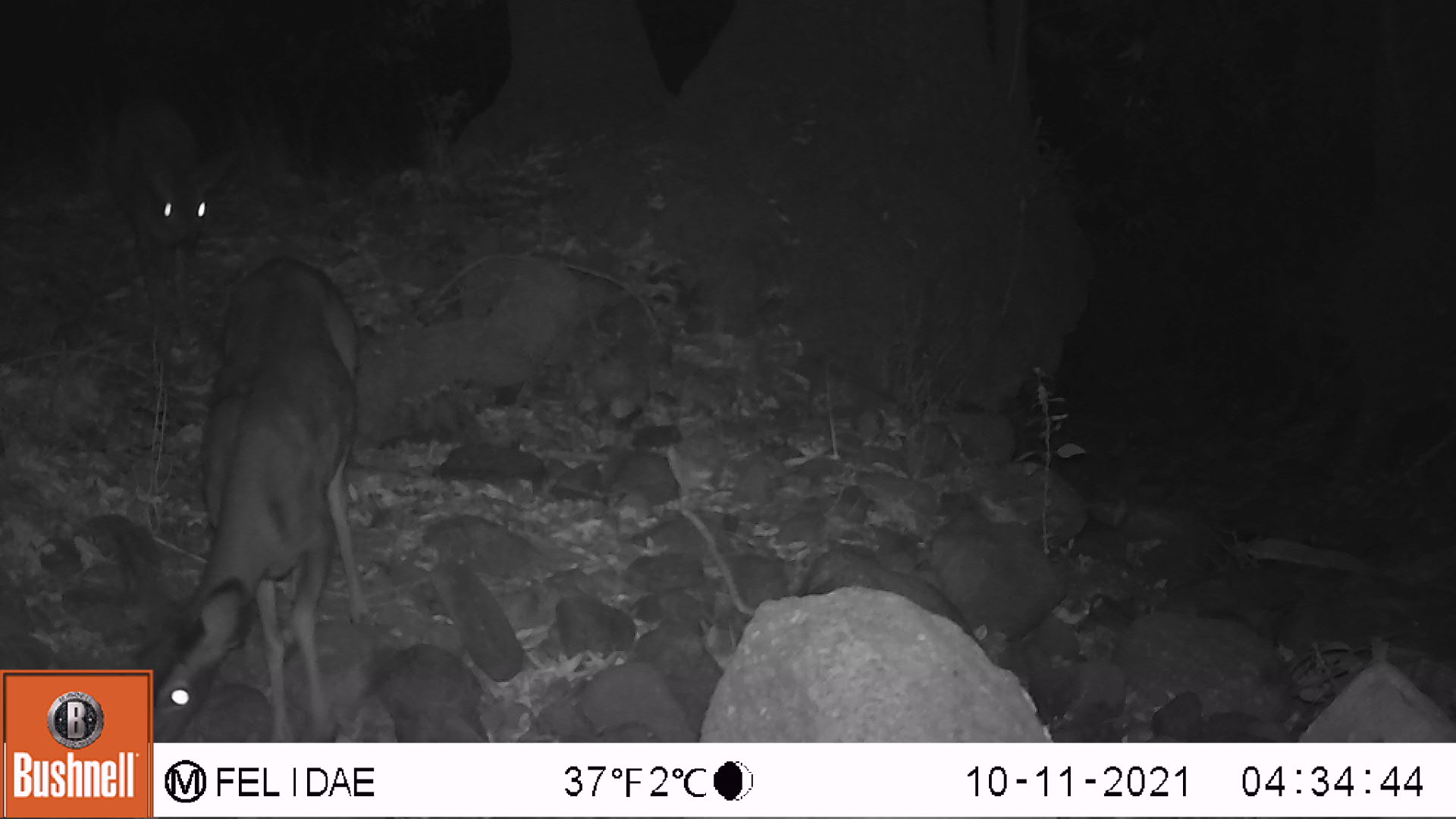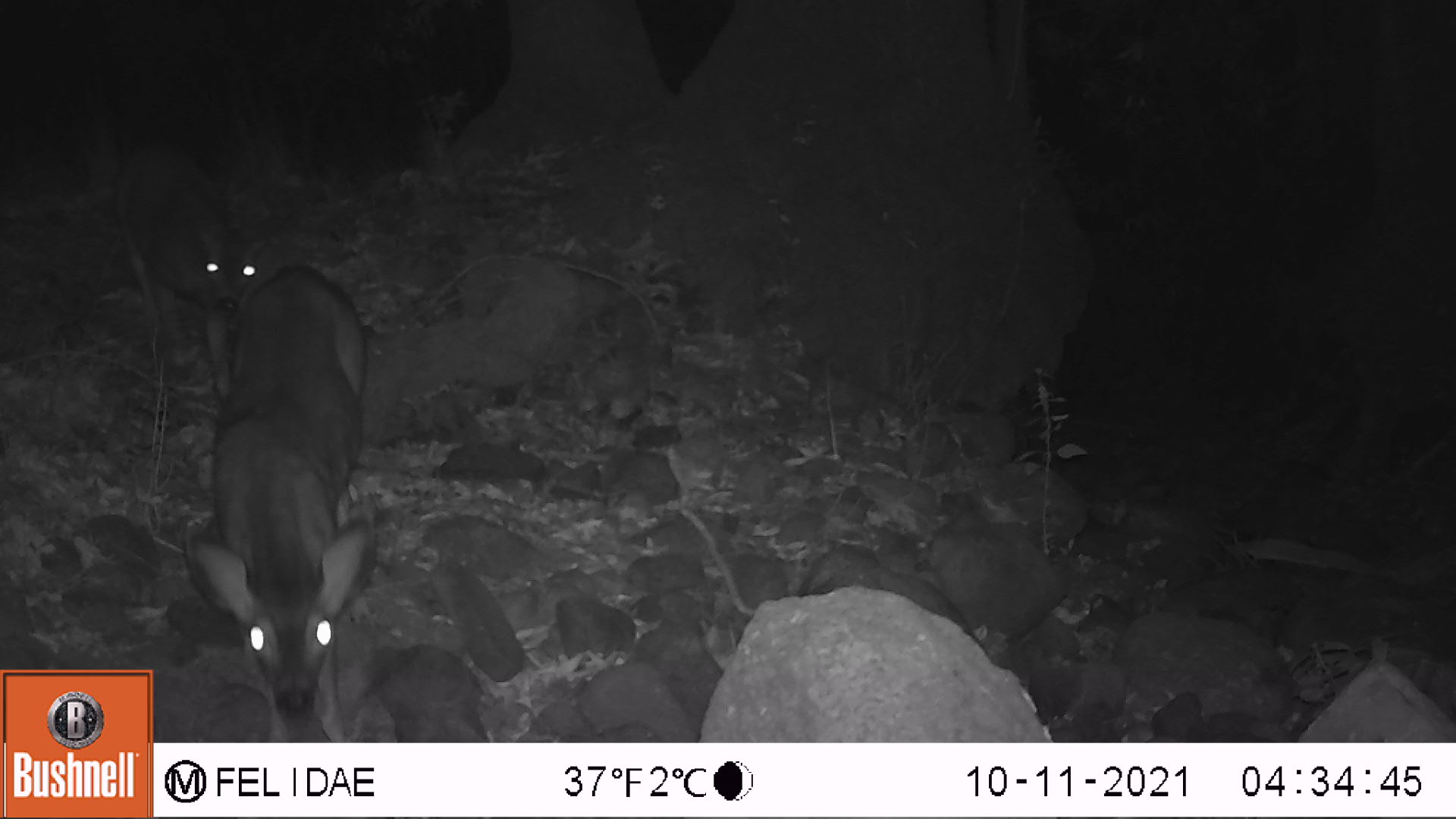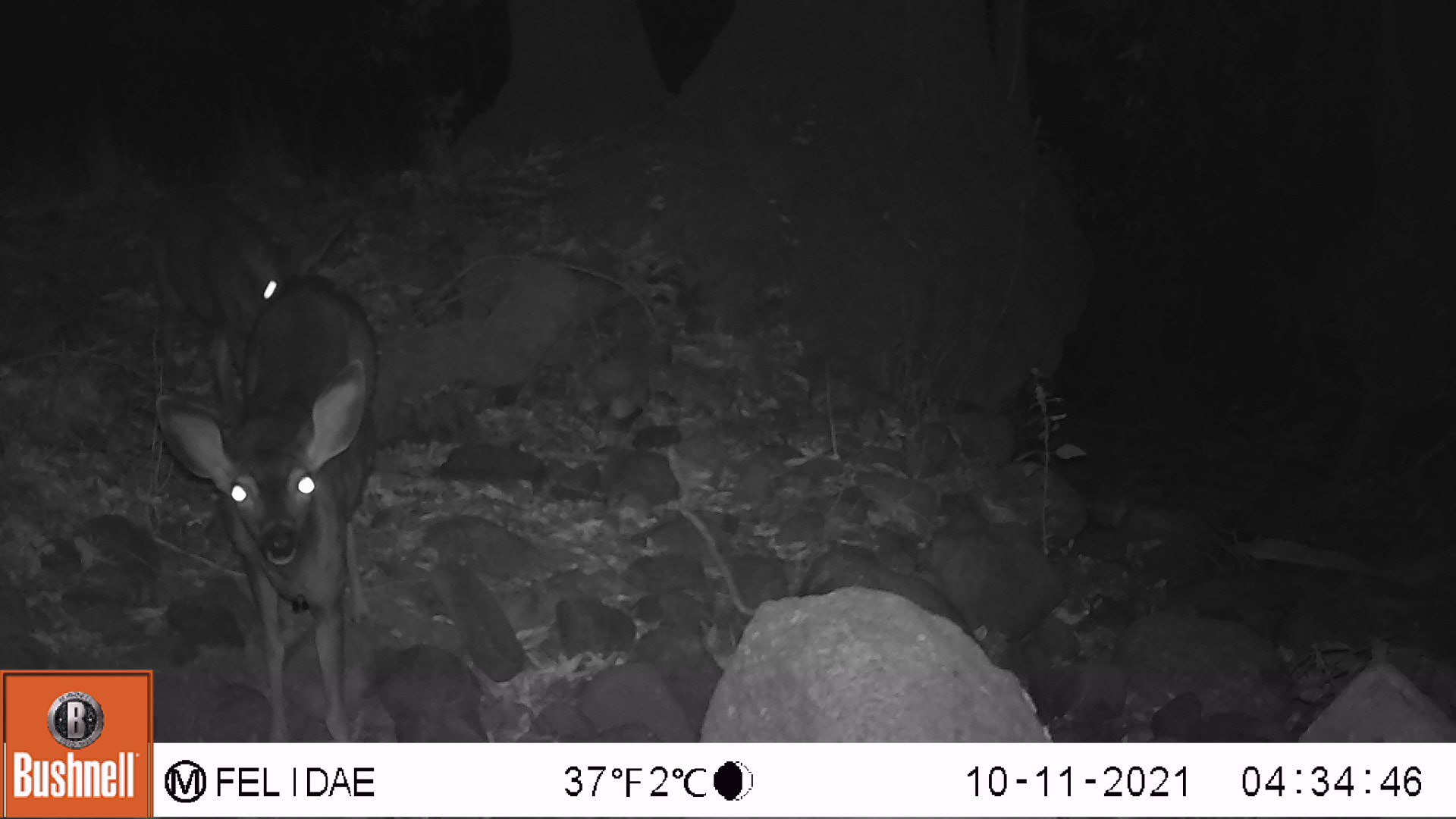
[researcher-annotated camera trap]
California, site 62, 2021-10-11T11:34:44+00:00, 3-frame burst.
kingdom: Animalia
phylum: Chordata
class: Mammalia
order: Artiodactyla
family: Cervidae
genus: Odocoileus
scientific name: Odocoileus hemionus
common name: mule deer